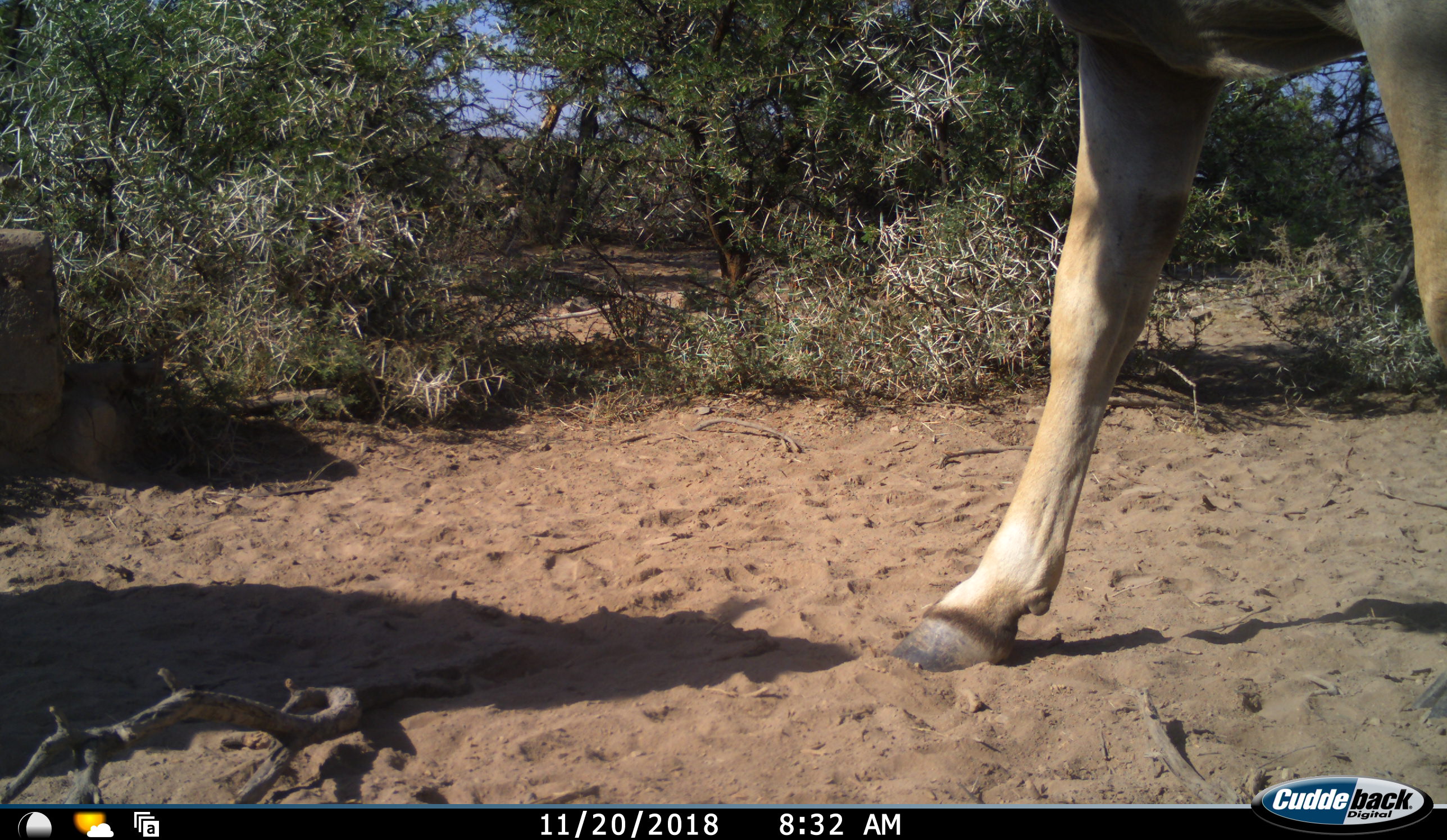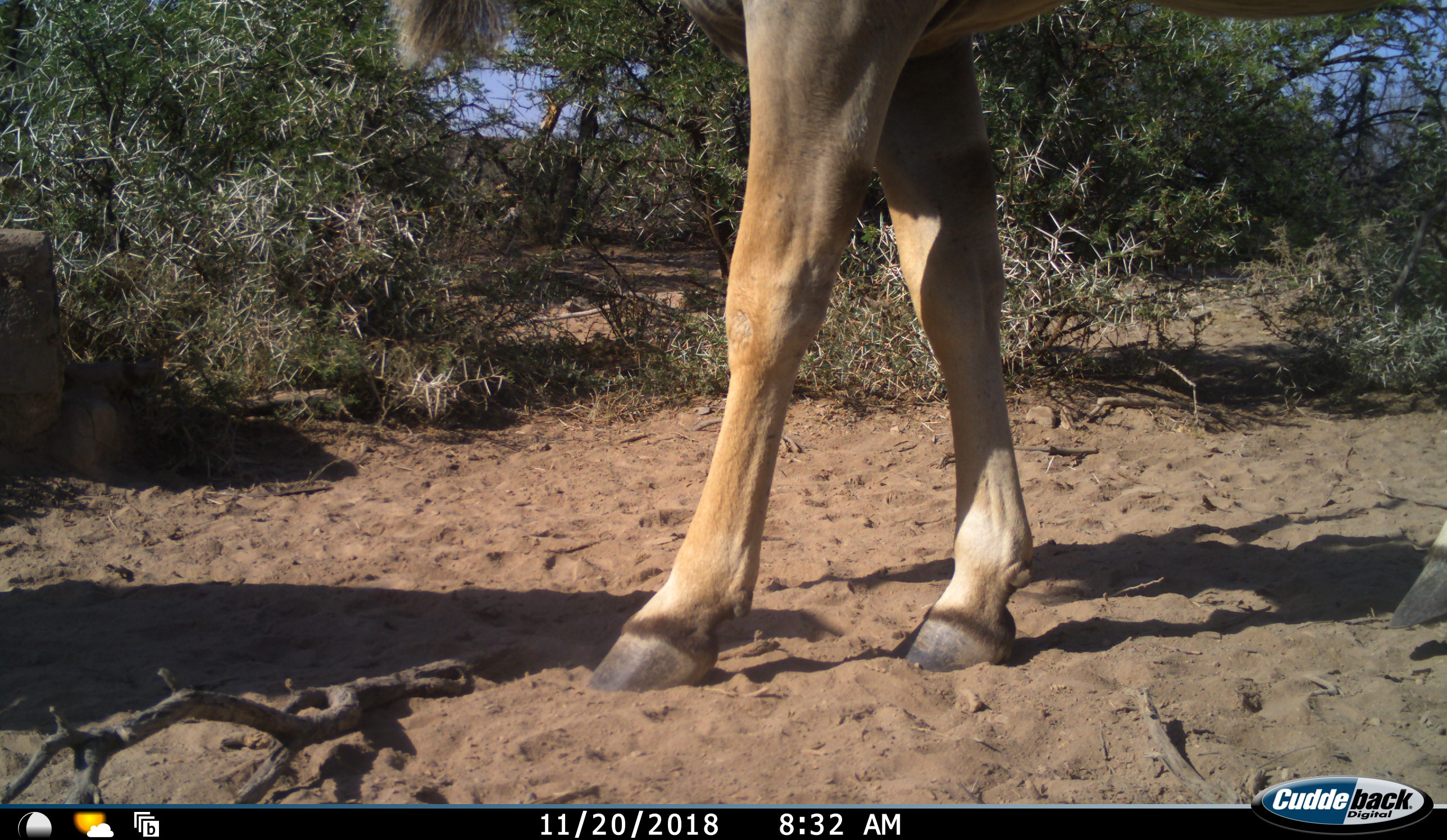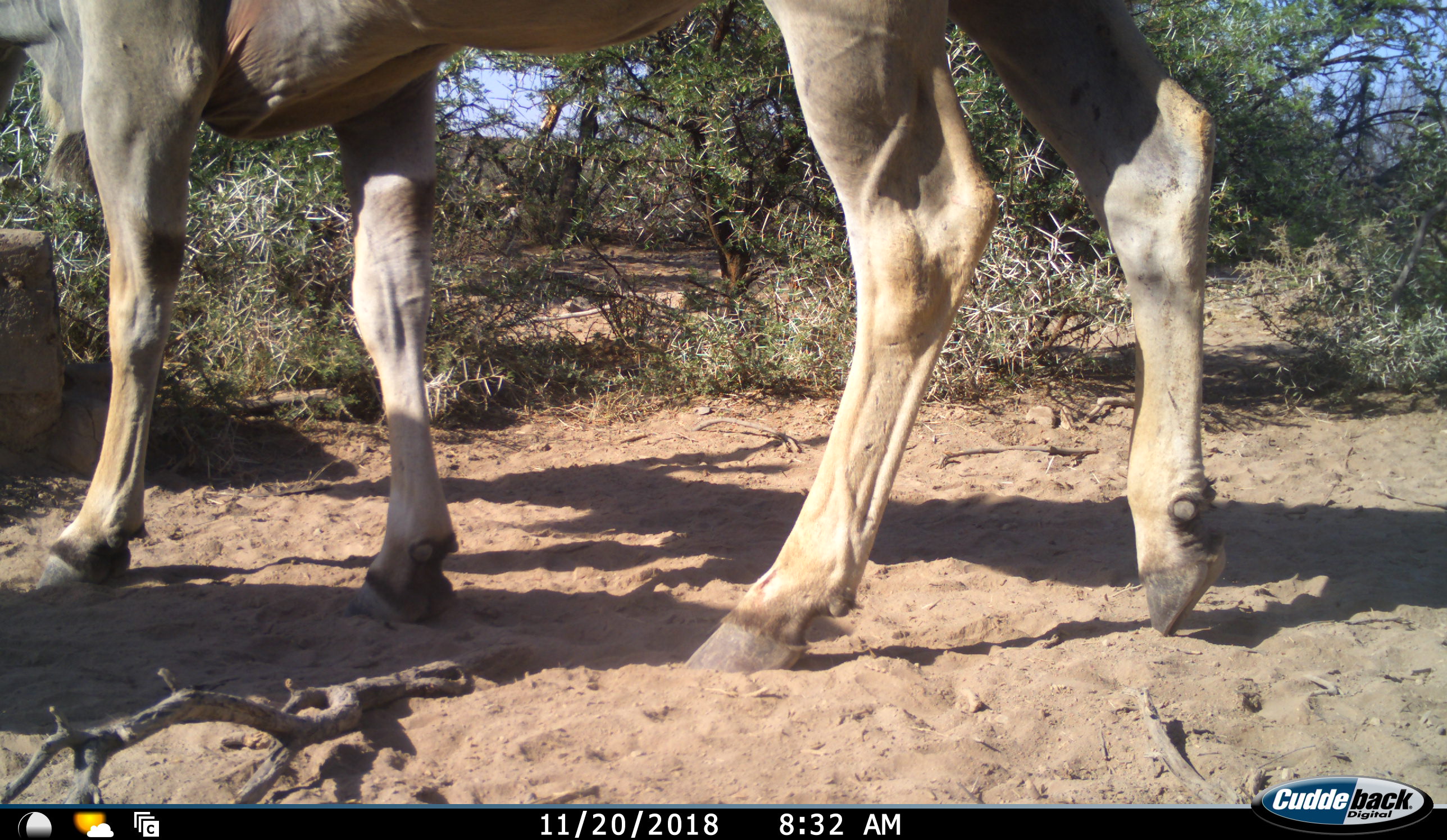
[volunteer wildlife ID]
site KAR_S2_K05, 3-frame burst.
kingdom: Animalia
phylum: Chordata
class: Mammalia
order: Artiodactyla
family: Bovidae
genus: Tragelaphus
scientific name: Tragelaphus oryx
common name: eland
Eland (Tragelaphus oryx), count 1. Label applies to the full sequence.